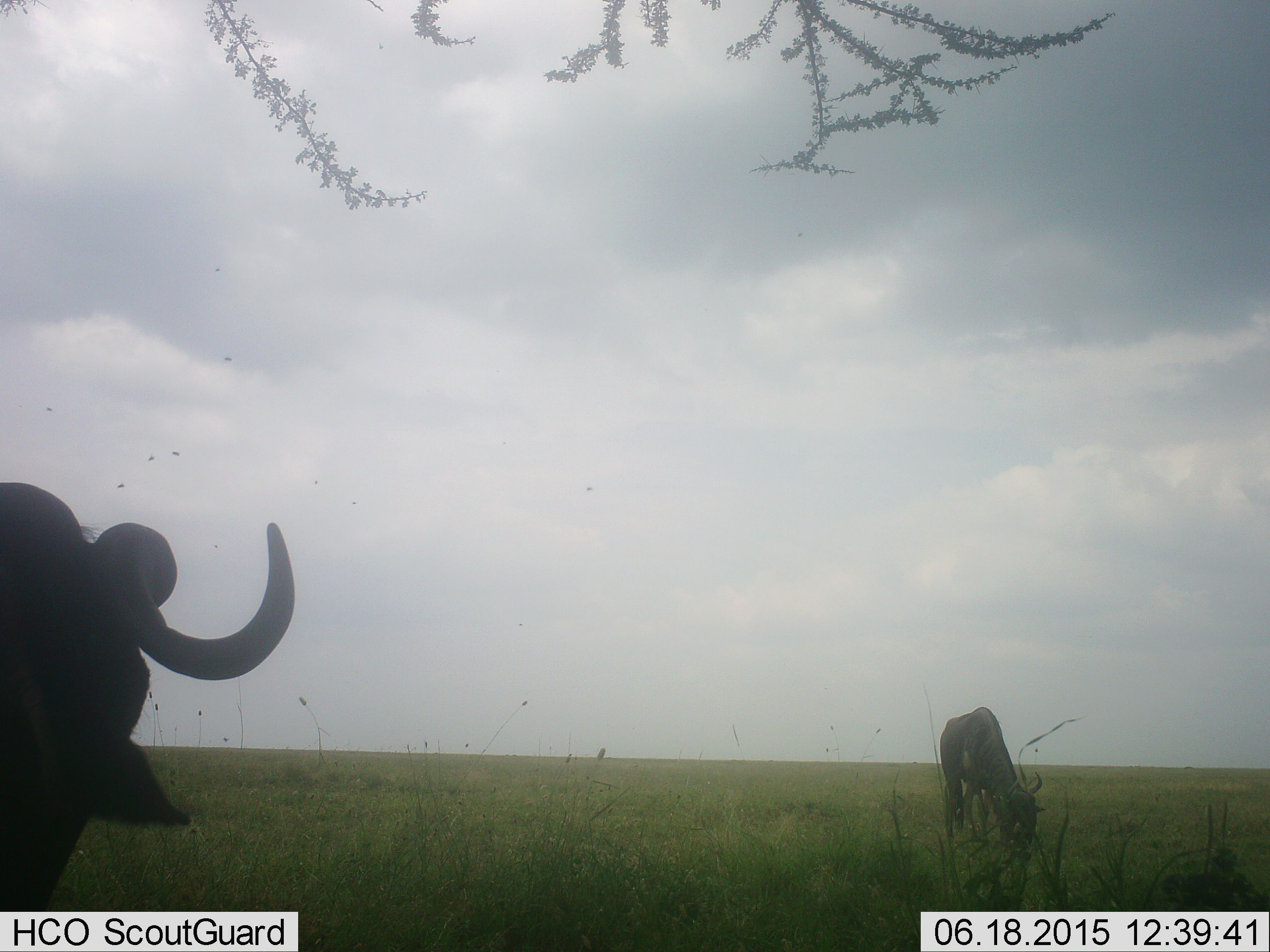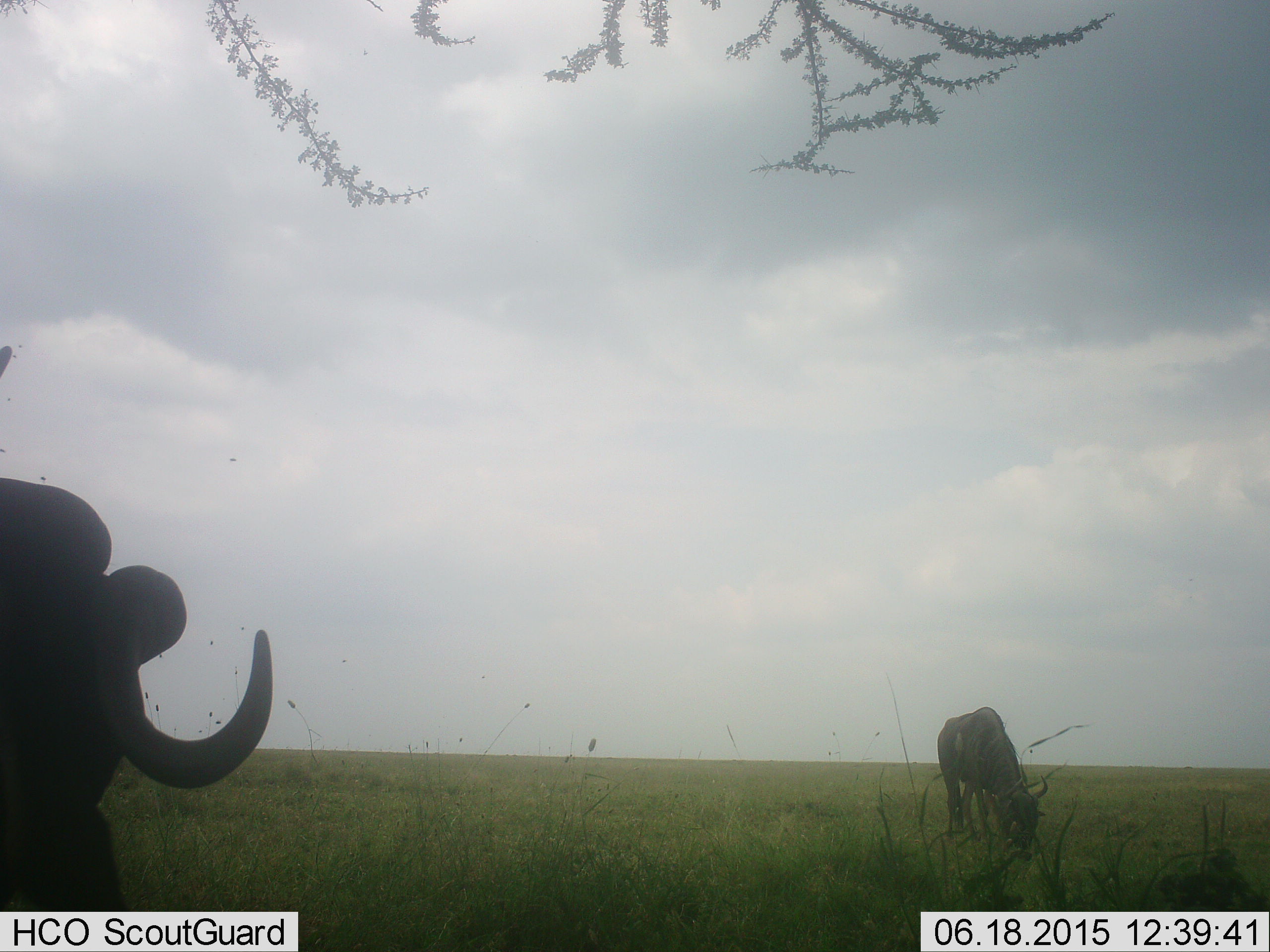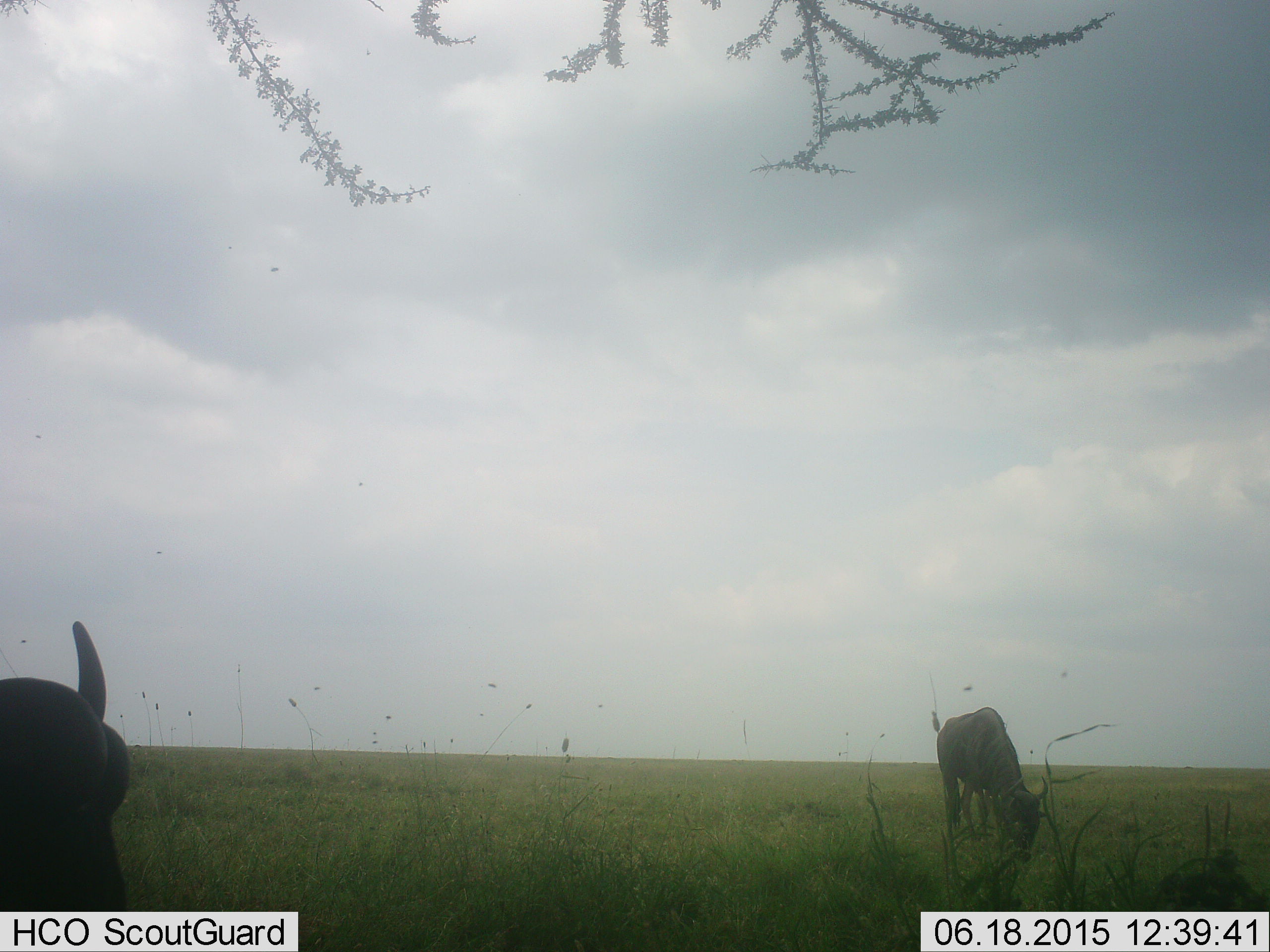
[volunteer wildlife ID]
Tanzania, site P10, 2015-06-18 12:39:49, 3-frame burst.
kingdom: Animalia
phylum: Chordata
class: Mammalia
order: Artiodactyla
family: Bovidae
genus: Connochaetes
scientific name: Connochaetes taurinus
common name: blue wildebeest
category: wildebeest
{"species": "wildebeest (blue wildebeest) (Connochaetes taurinus)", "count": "2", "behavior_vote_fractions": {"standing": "50%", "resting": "10%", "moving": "0%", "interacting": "0%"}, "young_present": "0%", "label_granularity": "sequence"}